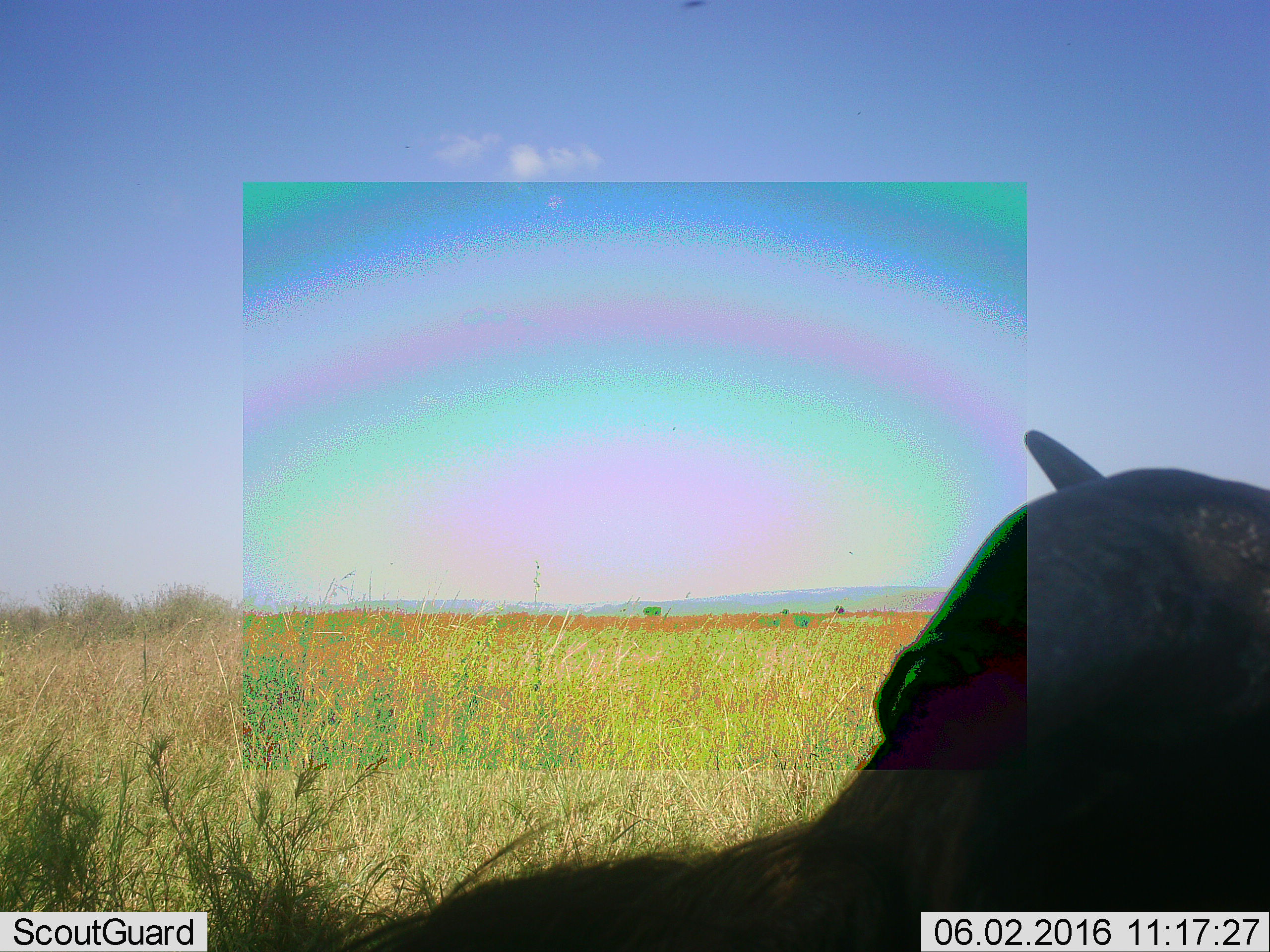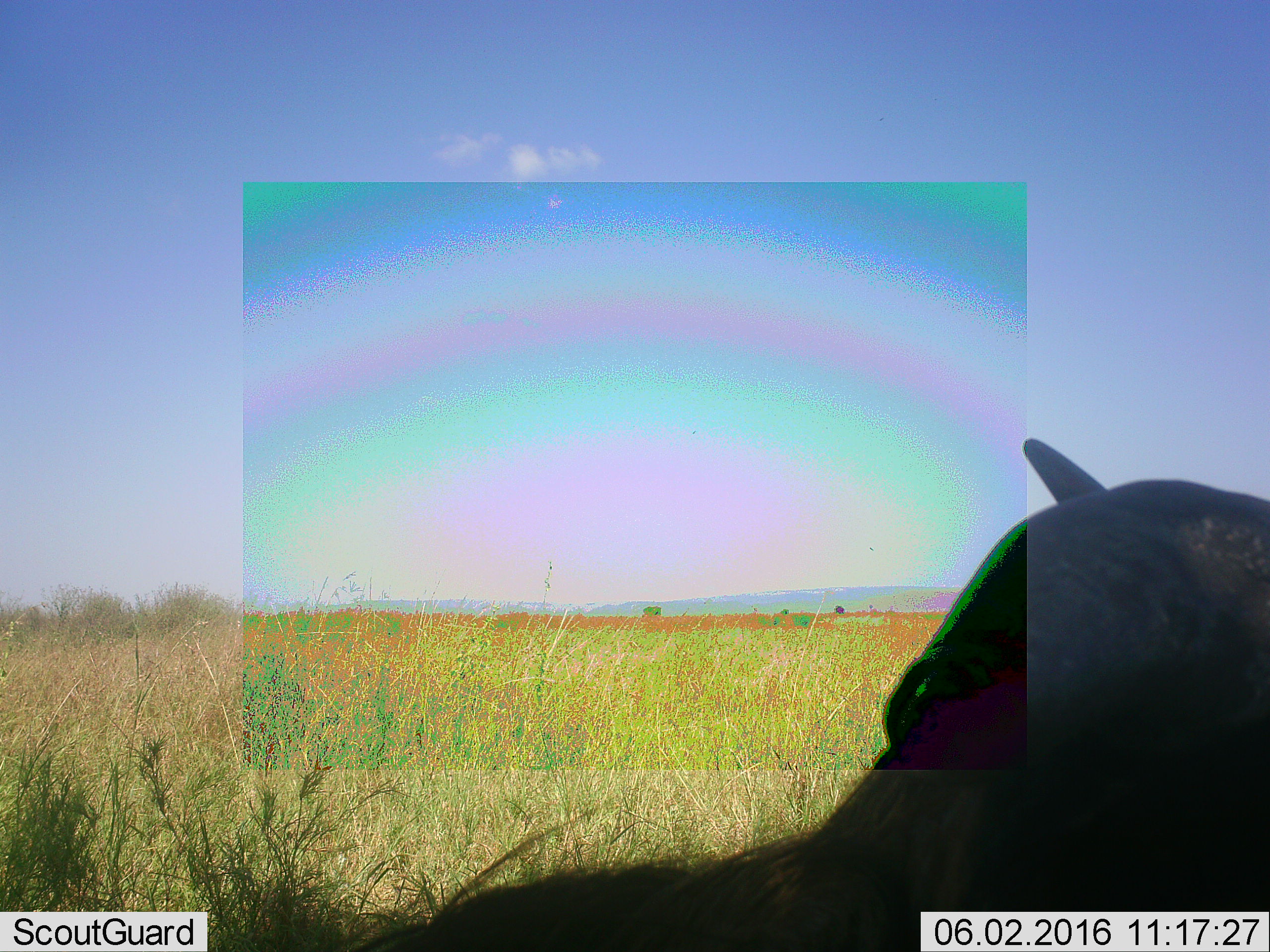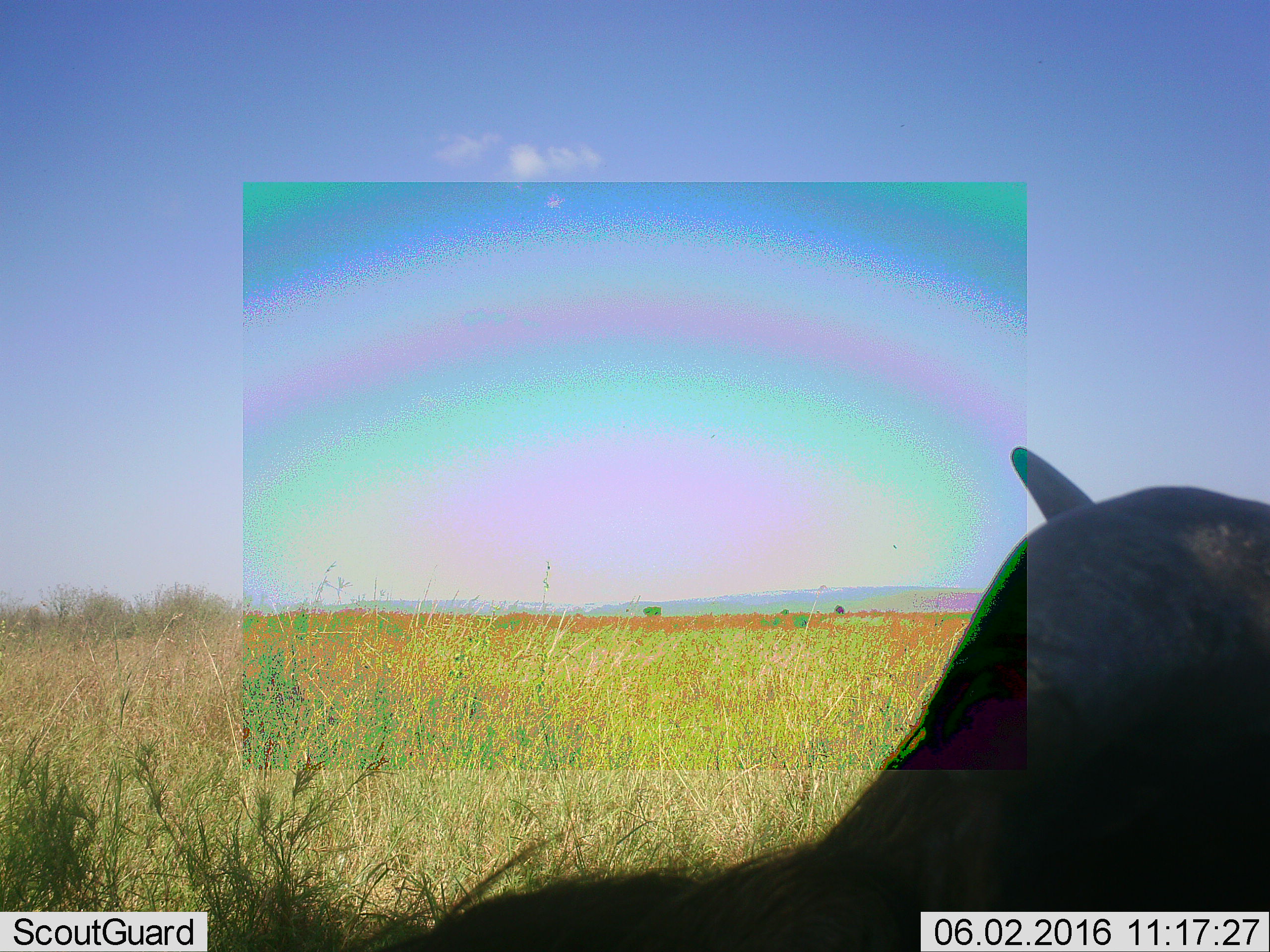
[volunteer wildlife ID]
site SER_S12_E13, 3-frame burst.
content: unidentified animal